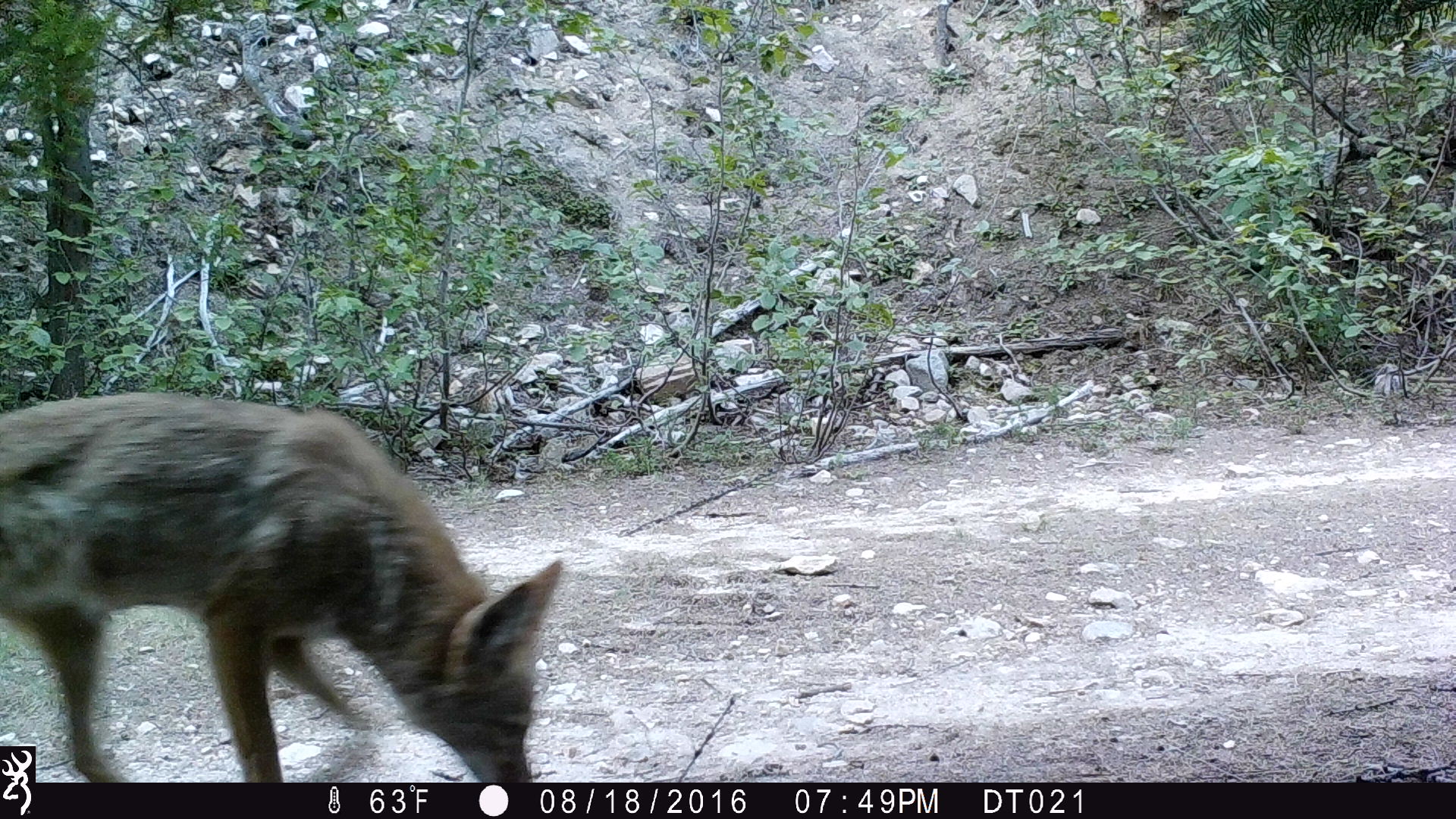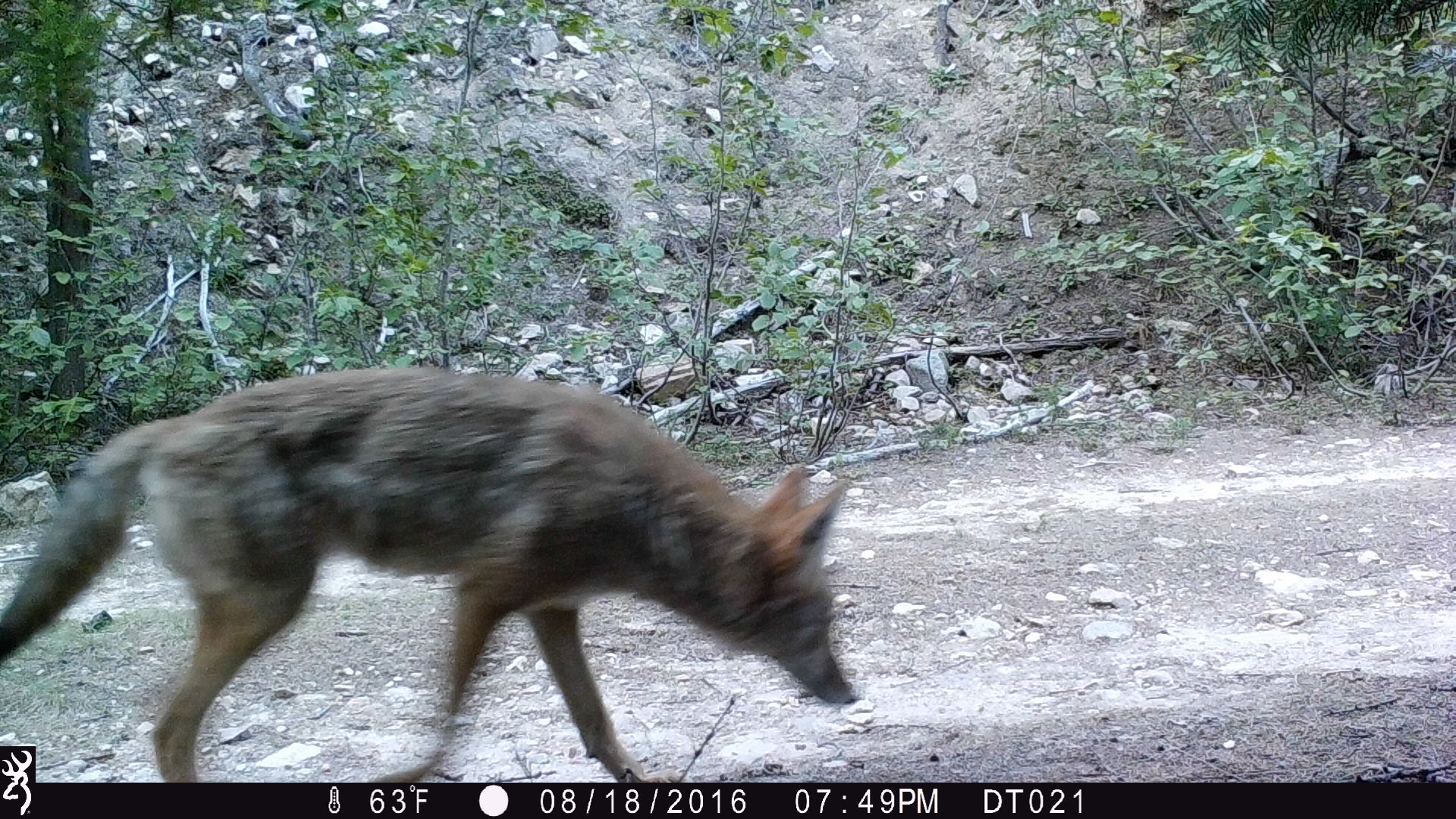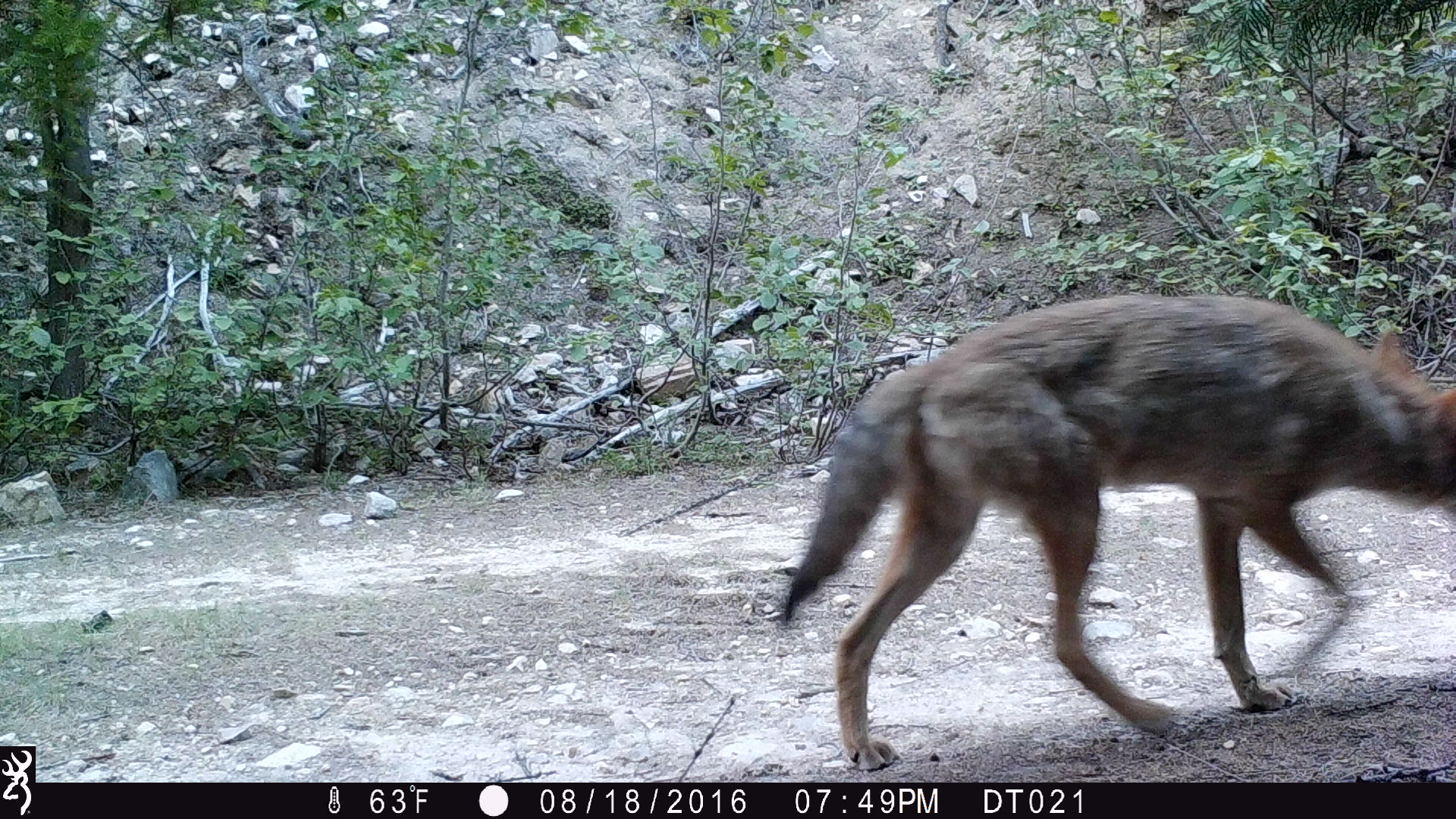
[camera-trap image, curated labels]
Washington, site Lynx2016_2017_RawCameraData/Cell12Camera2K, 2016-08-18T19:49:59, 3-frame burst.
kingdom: Animalia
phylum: Chordata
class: Mammalia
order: Carnivora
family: Canidae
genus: Canis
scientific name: Canis latrans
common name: coyote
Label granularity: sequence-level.